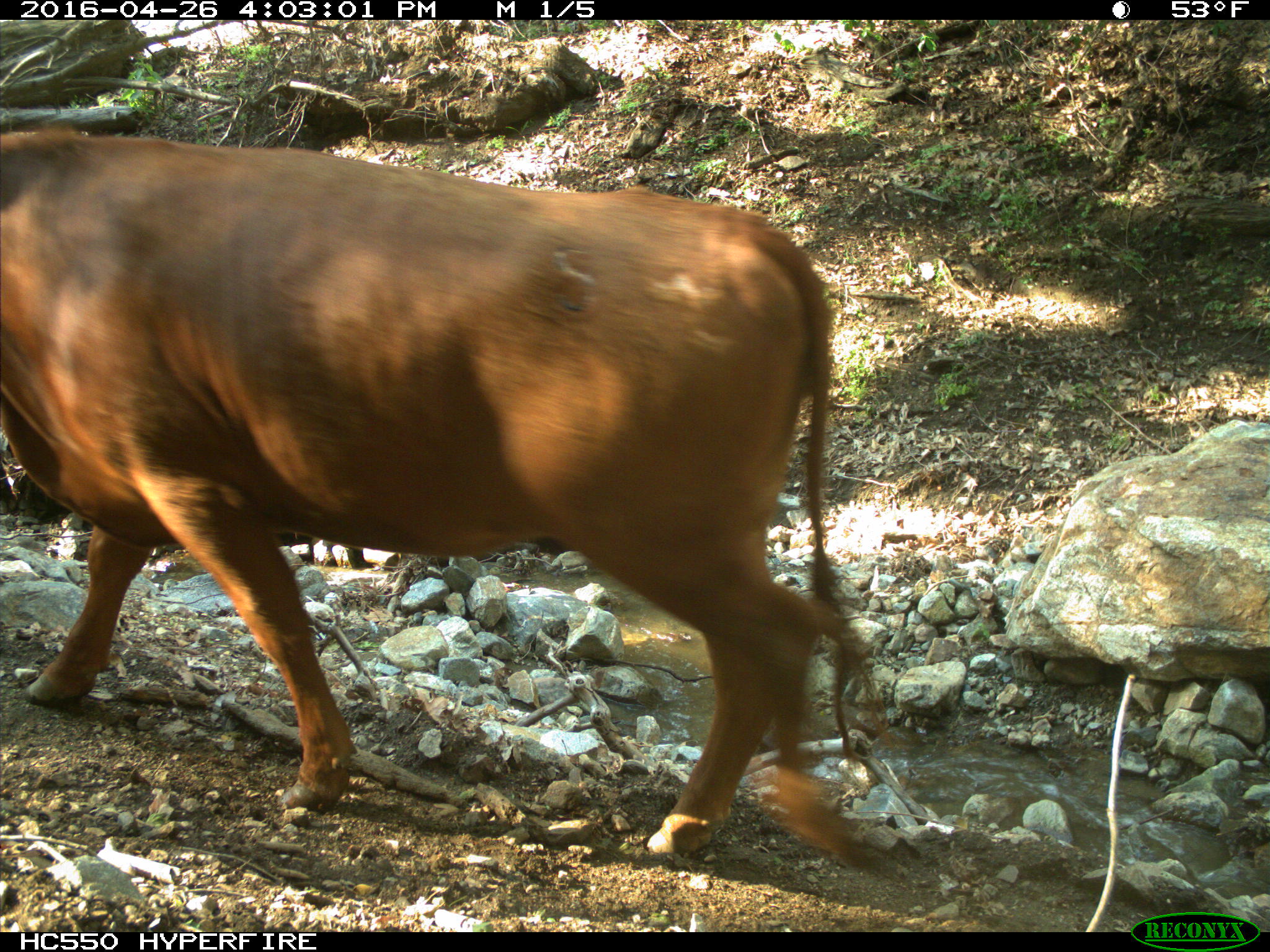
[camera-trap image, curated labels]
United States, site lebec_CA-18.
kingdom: Animalia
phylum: Chordata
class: Mammalia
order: Artiodactyla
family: Bovidae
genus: Bos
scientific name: Bos taurus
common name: domestic cow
Bos taurus (domestic cow).